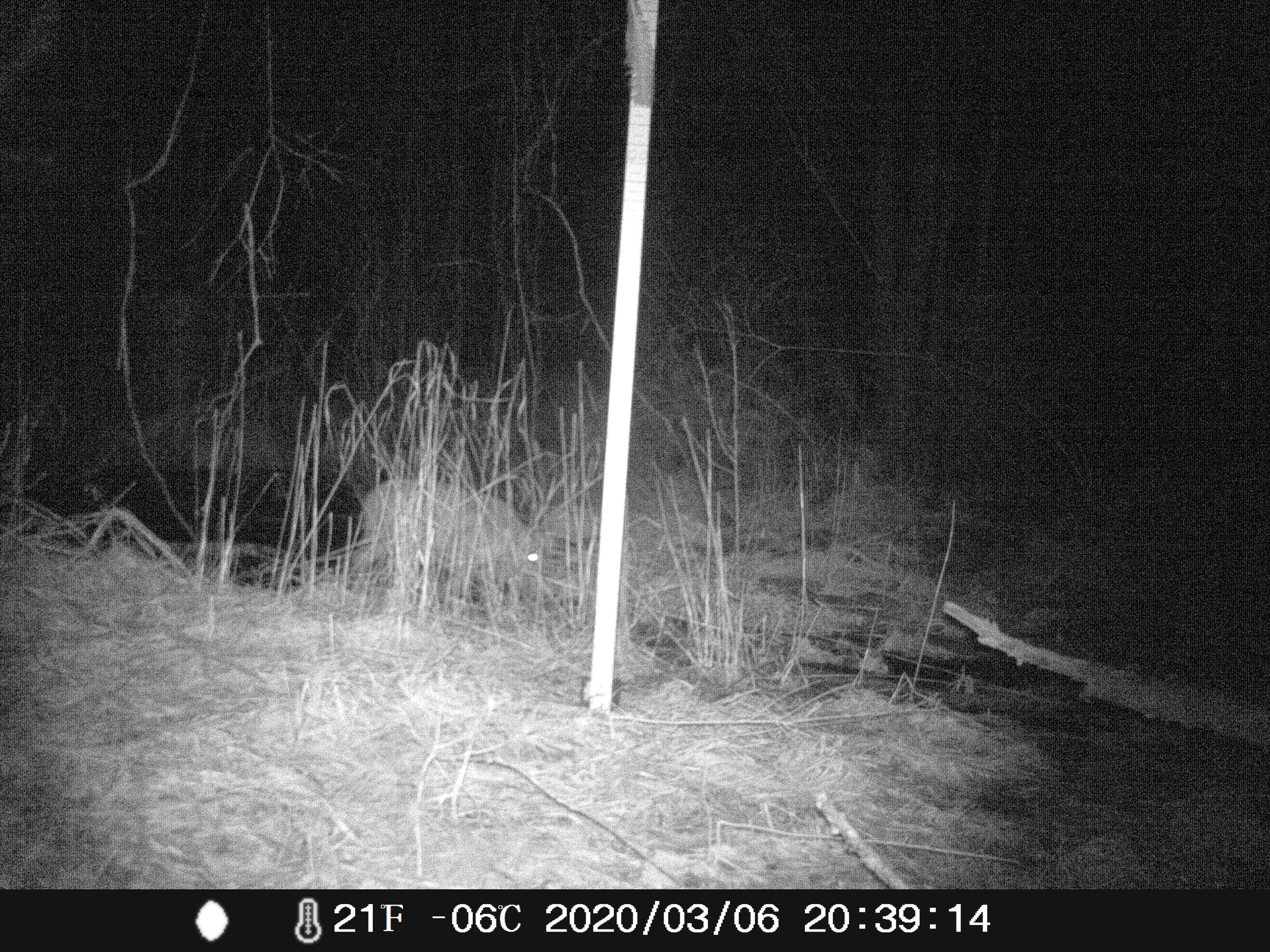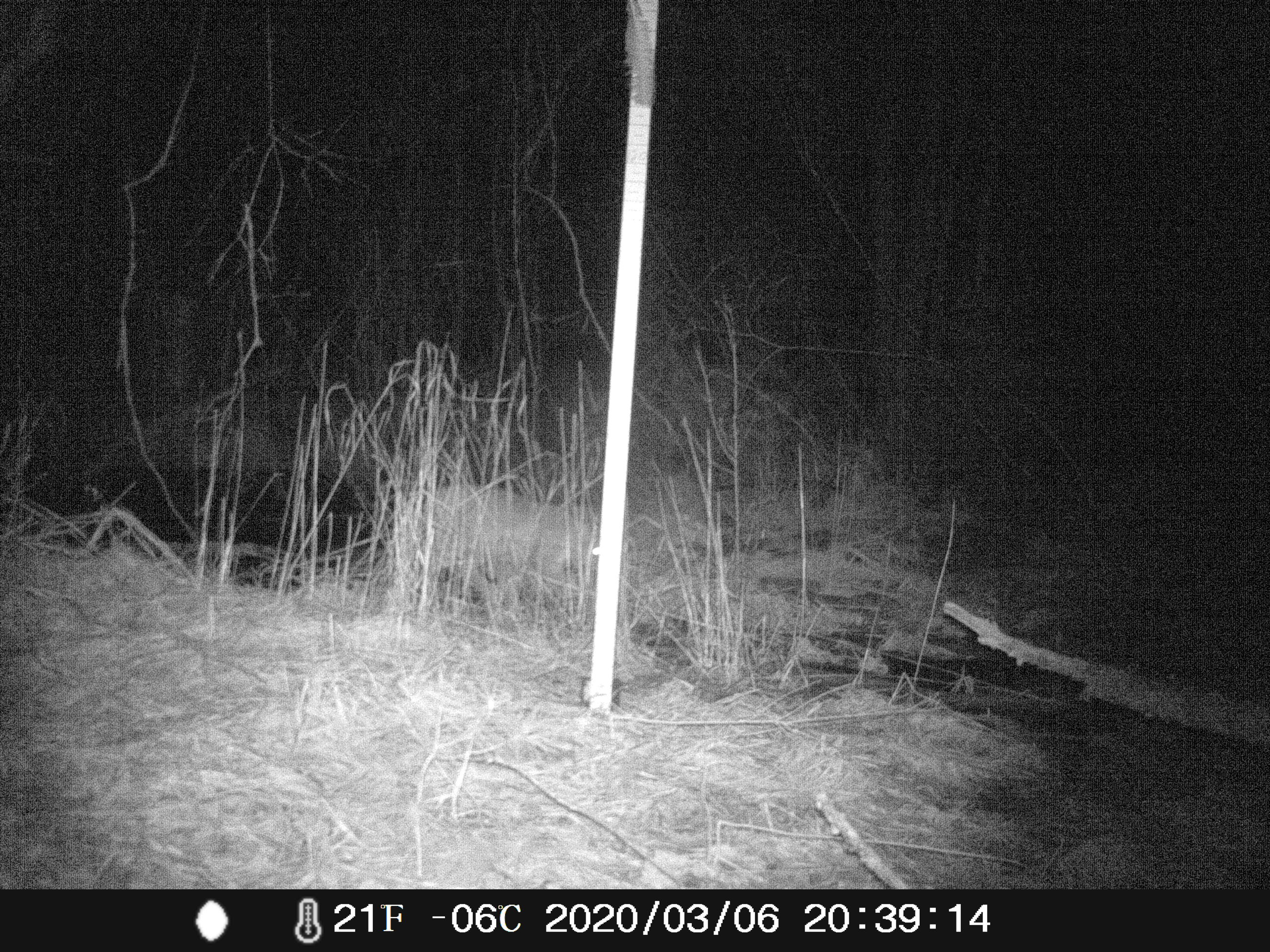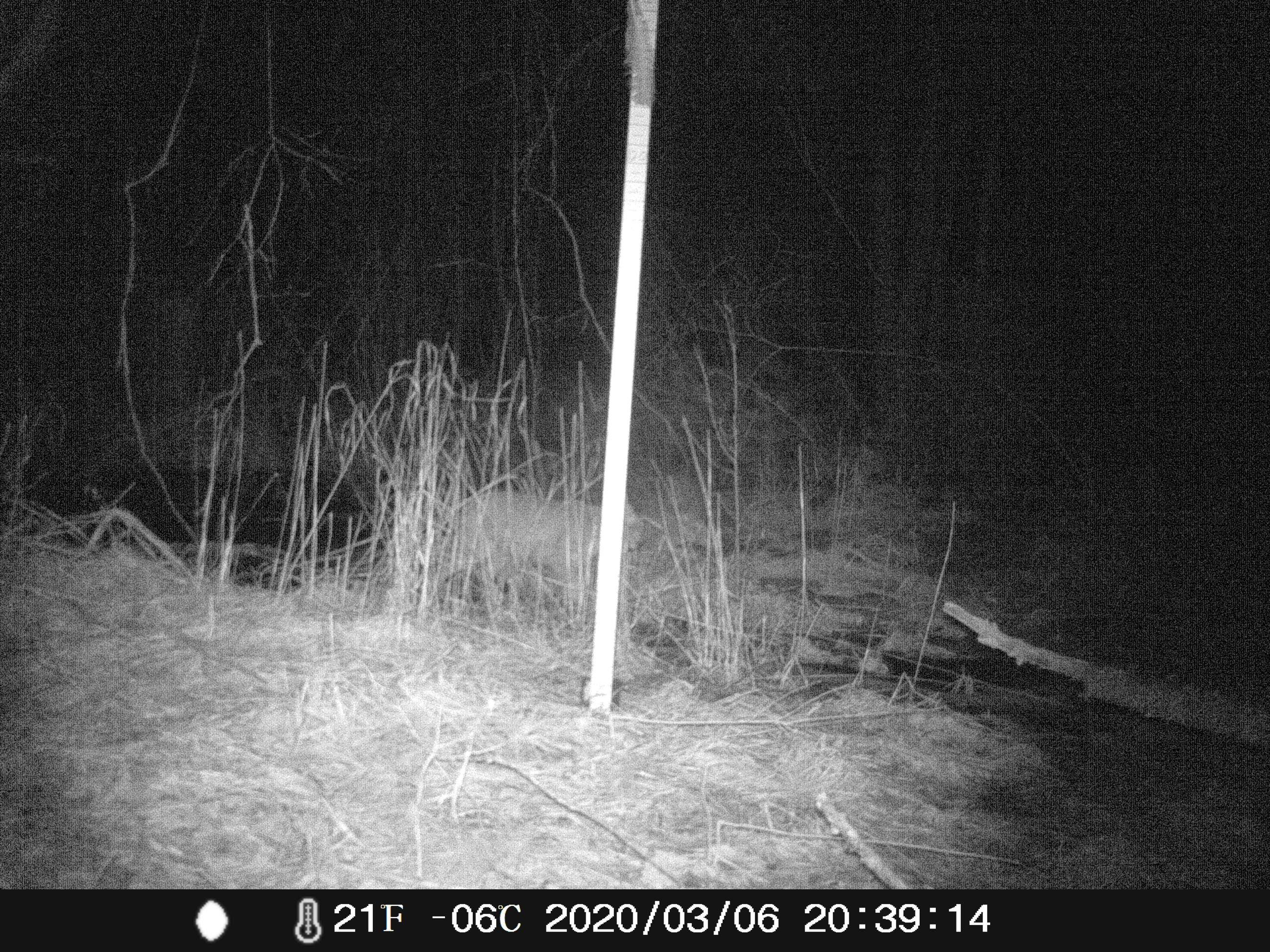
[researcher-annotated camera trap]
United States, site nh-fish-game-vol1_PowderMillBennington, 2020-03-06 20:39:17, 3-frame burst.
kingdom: Animalia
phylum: Chordata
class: Mammalia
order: Carnivora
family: Felidae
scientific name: Felidae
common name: felid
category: felid sp.